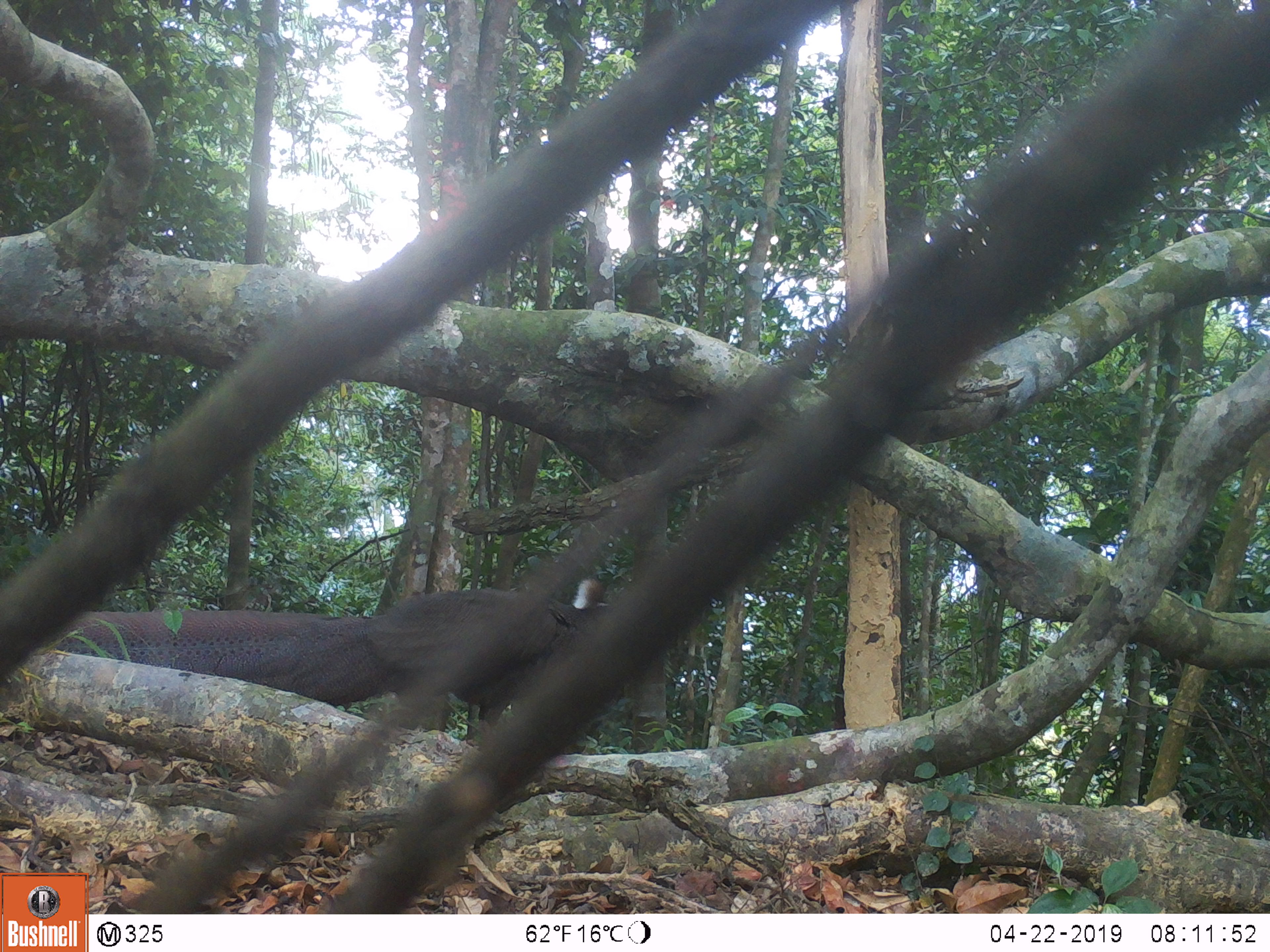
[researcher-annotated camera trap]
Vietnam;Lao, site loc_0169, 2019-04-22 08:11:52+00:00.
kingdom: Animalia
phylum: Chordata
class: Aves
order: Galliformes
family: Phasianidae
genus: Rheinardia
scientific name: Rheinardia ocellata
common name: crested argus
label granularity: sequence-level